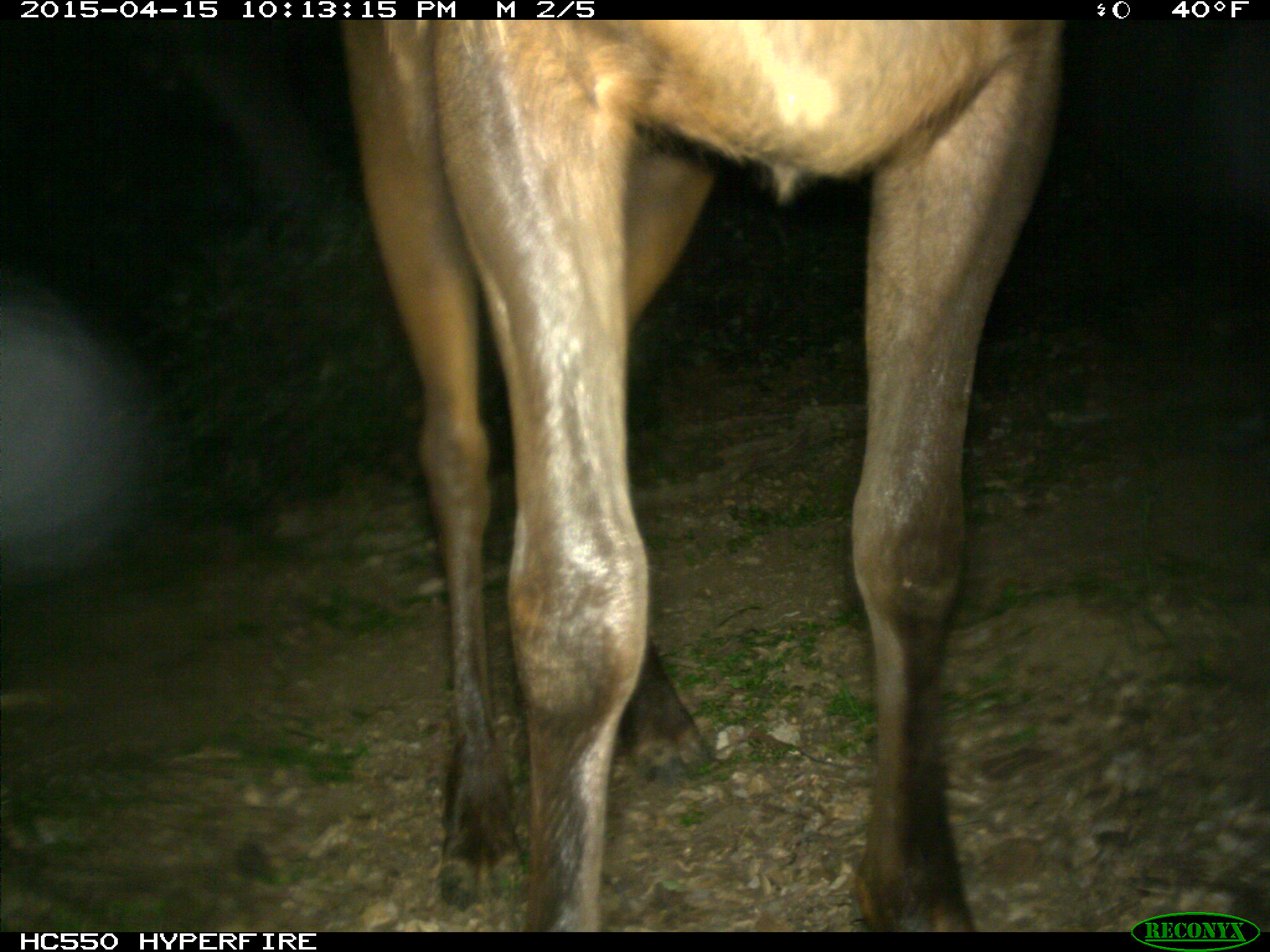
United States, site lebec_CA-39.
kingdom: Animalia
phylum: Chordata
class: Mammalia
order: Artiodactyla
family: Cervidae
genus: Cervus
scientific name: Cervus canadensis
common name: elk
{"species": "Cervus canadensis (elk)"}